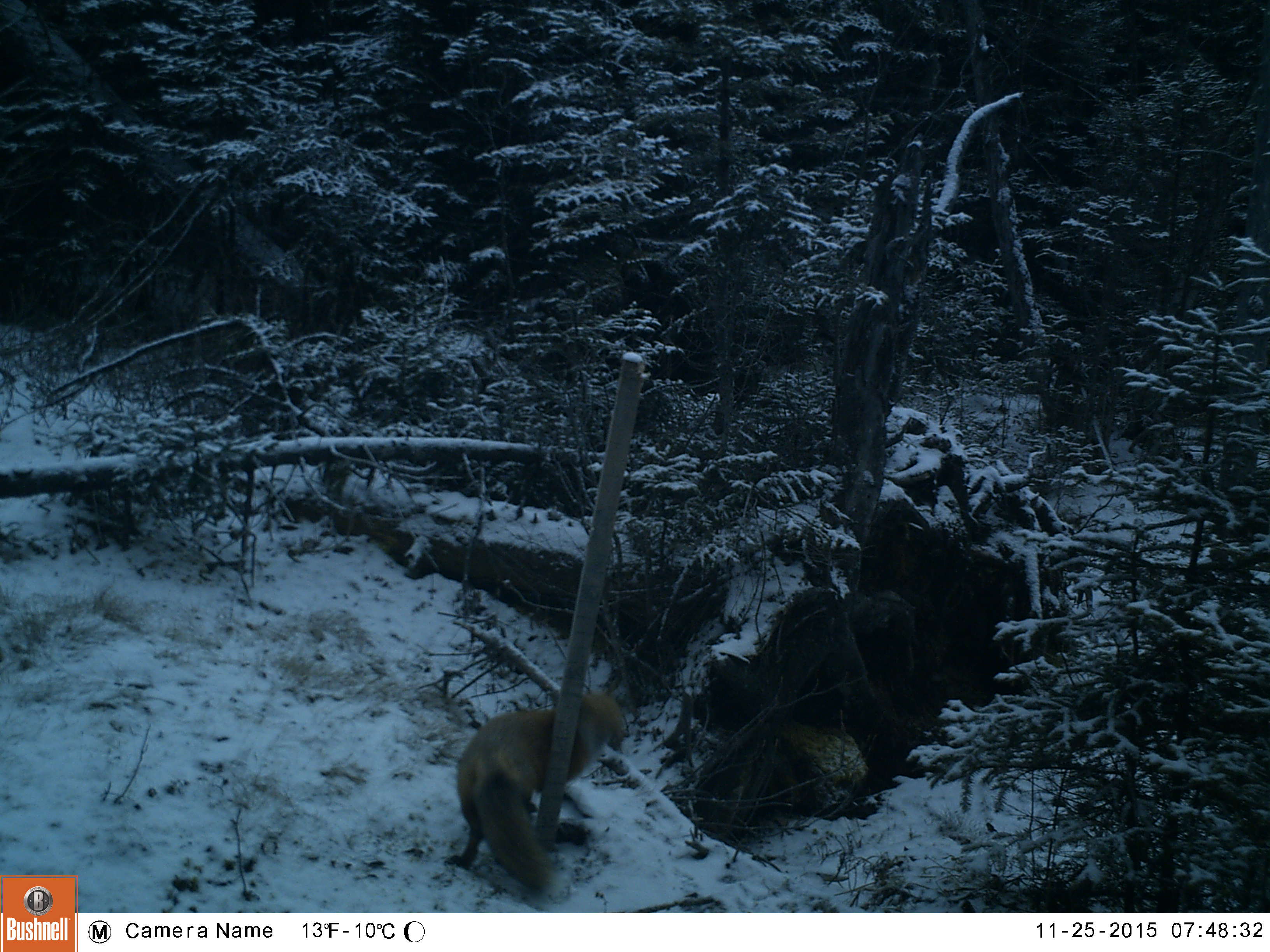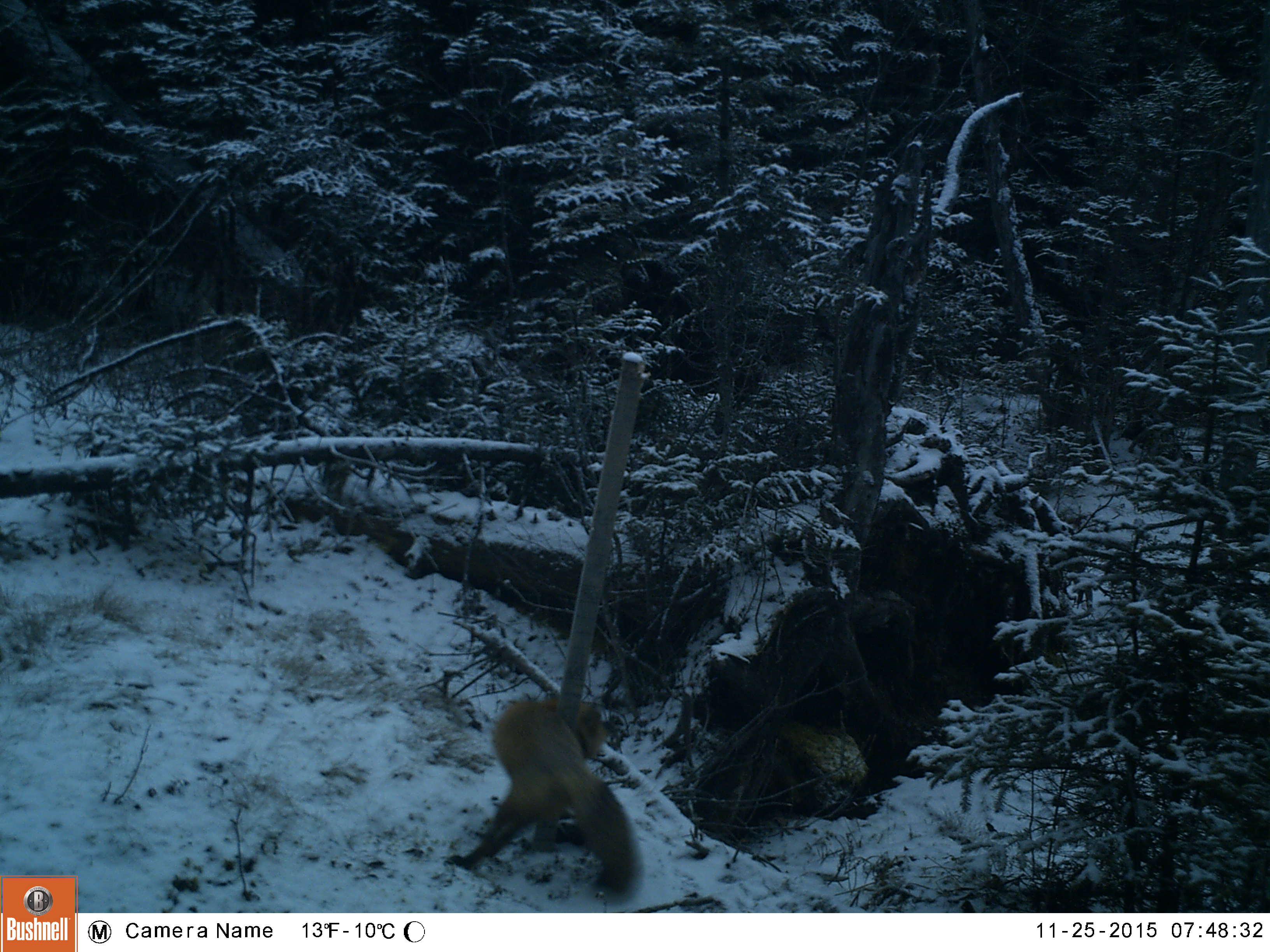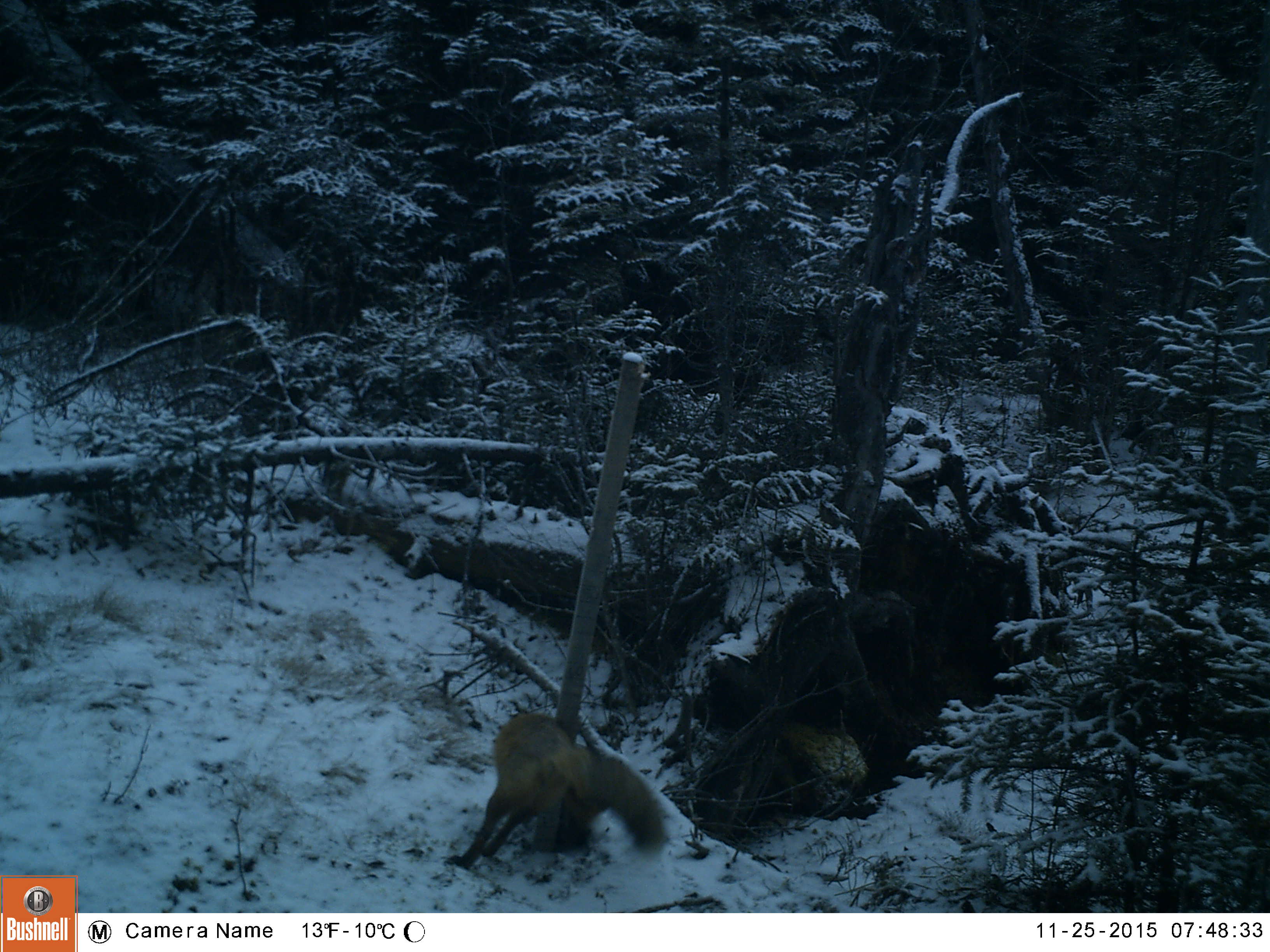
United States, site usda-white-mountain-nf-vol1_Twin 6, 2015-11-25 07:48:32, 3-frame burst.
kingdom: Animalia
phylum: Chordata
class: Mammalia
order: Carnivora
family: Canidae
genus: Vulpes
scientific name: Vulpes vulpes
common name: red fox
Red fox (Vulpes vulpes).